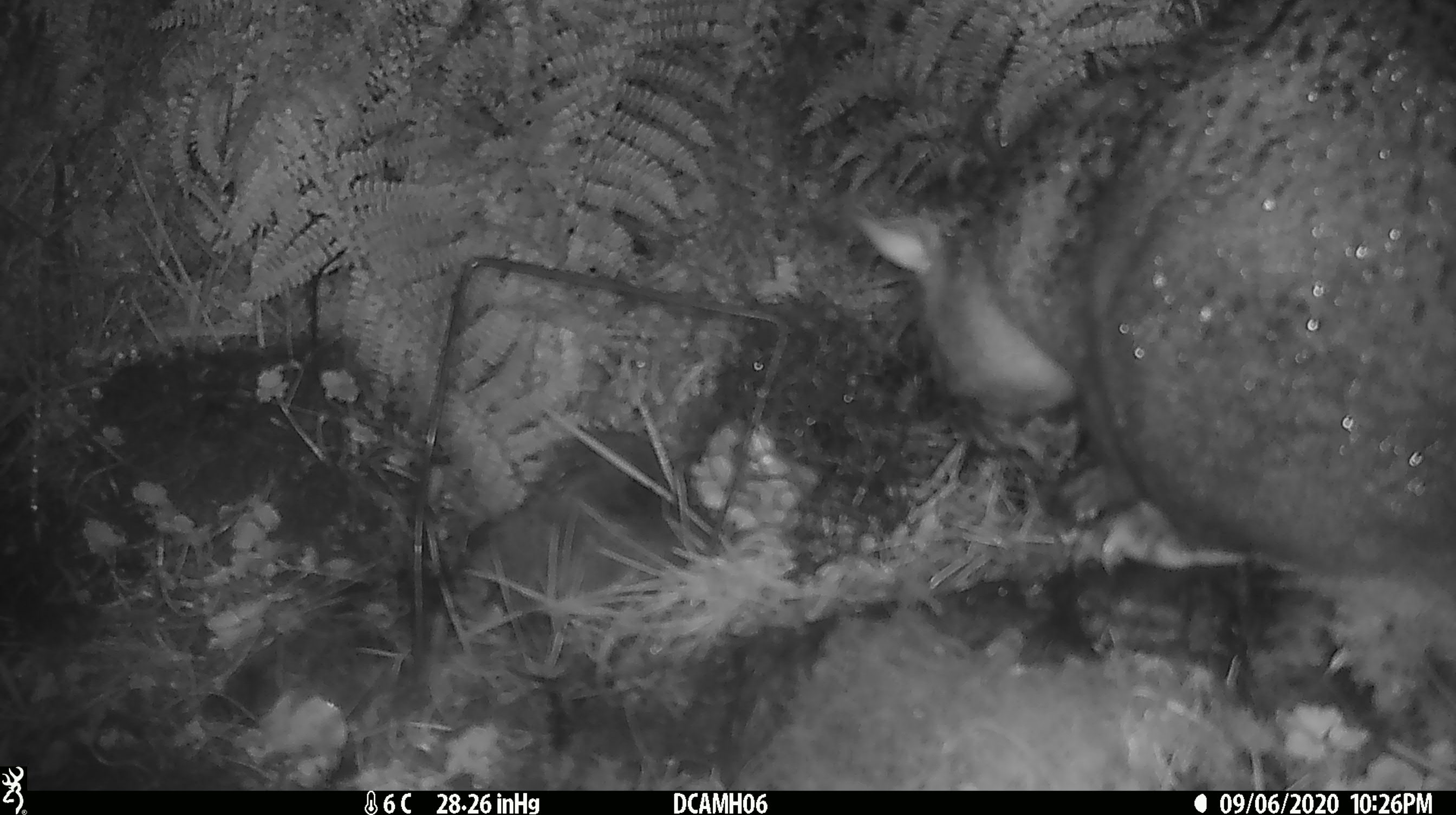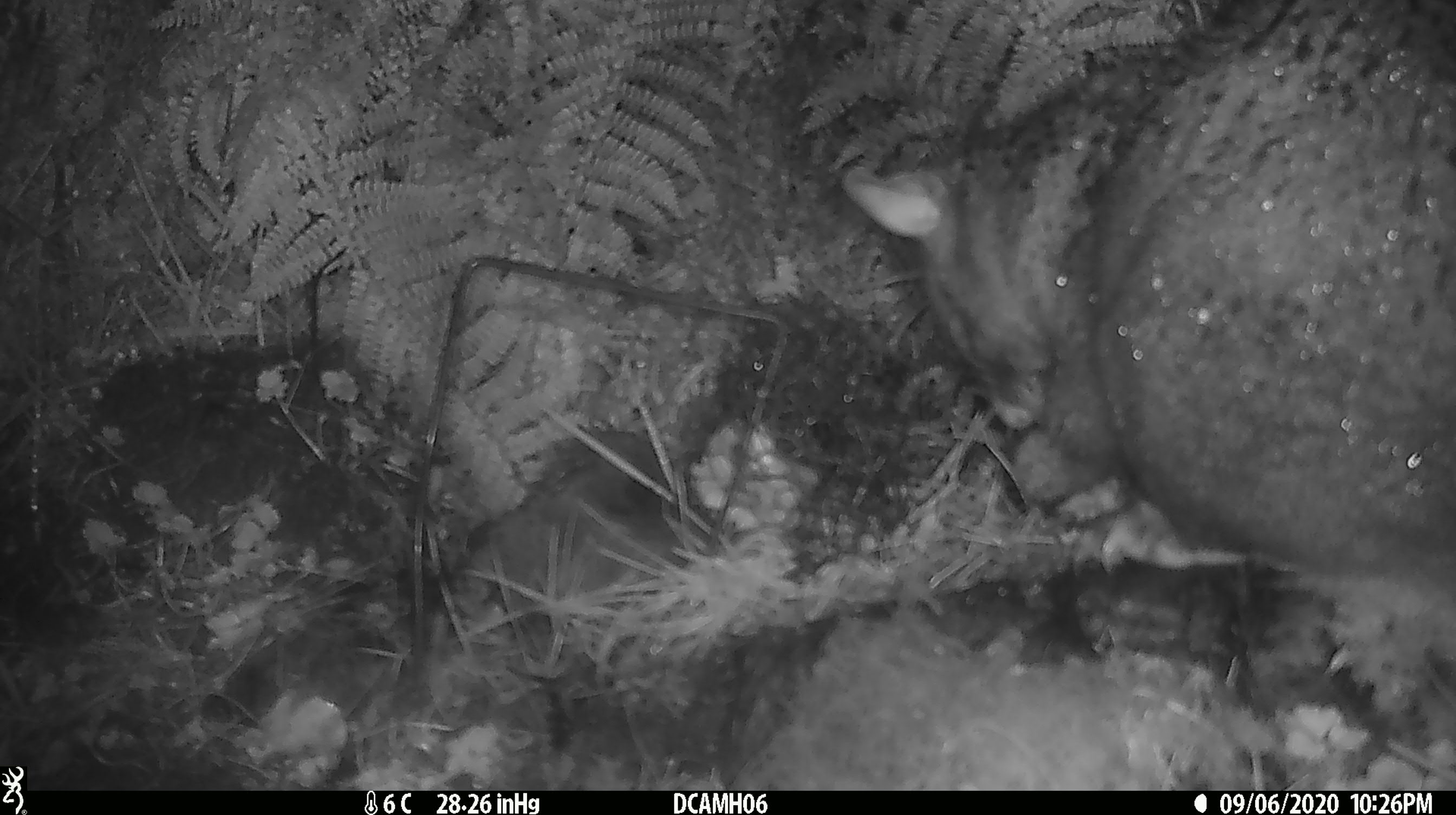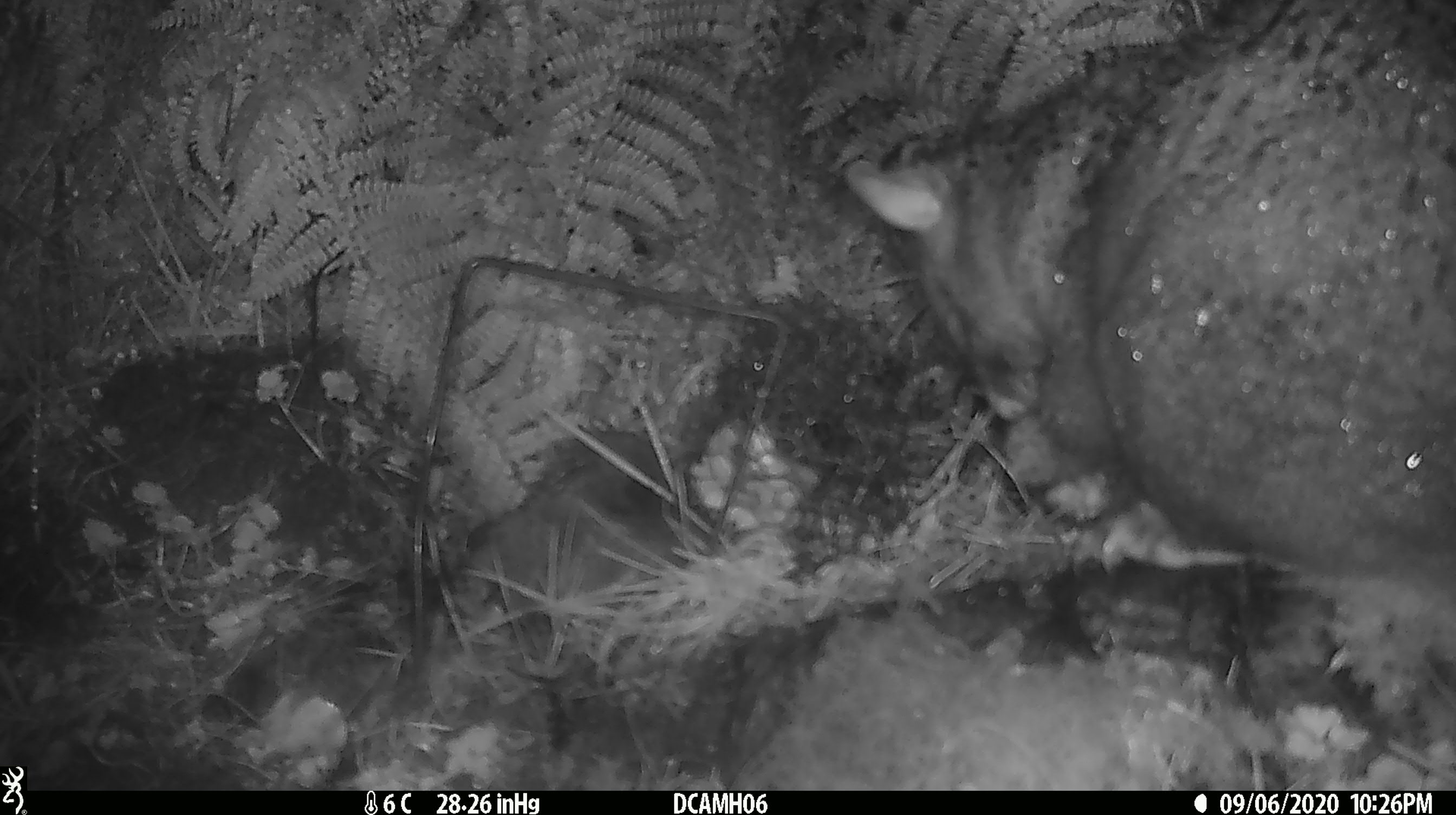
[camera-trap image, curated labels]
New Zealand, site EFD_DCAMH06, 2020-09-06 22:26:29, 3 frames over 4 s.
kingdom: Animalia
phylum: Chordata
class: Mammalia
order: Diprotodontia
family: Phalangeridae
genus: Trichosurus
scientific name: Trichosurus vulpecula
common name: common brushtail possum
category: possum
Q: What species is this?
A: Possum (common brushtail possum) (Trichosurus vulpecula).